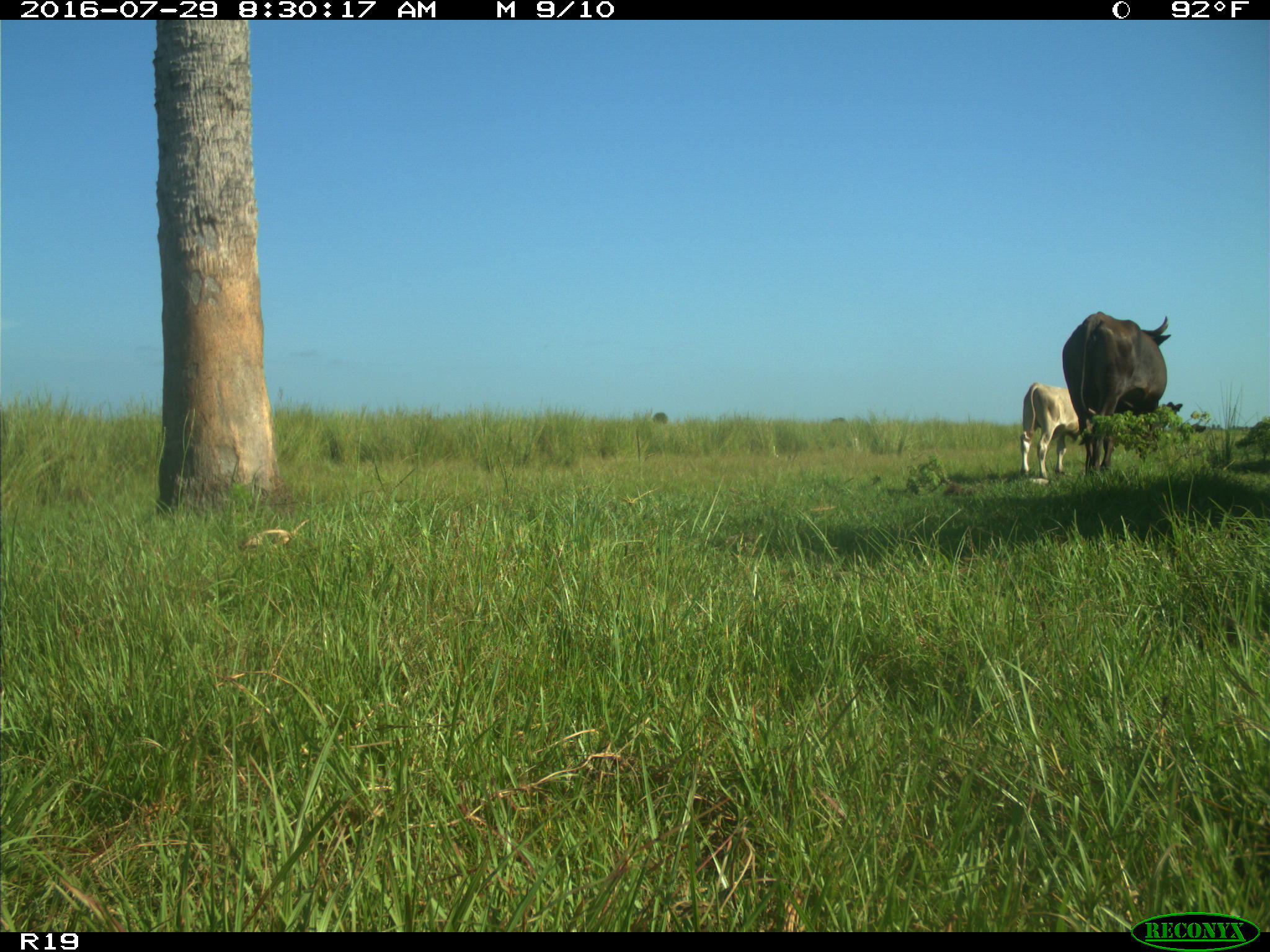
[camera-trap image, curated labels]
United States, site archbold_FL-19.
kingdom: Animalia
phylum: Chordata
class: Mammalia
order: Artiodactyla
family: Bovidae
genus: Bos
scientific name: Bos taurus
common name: domestic cow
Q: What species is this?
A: Bos taurus (domestic cow).